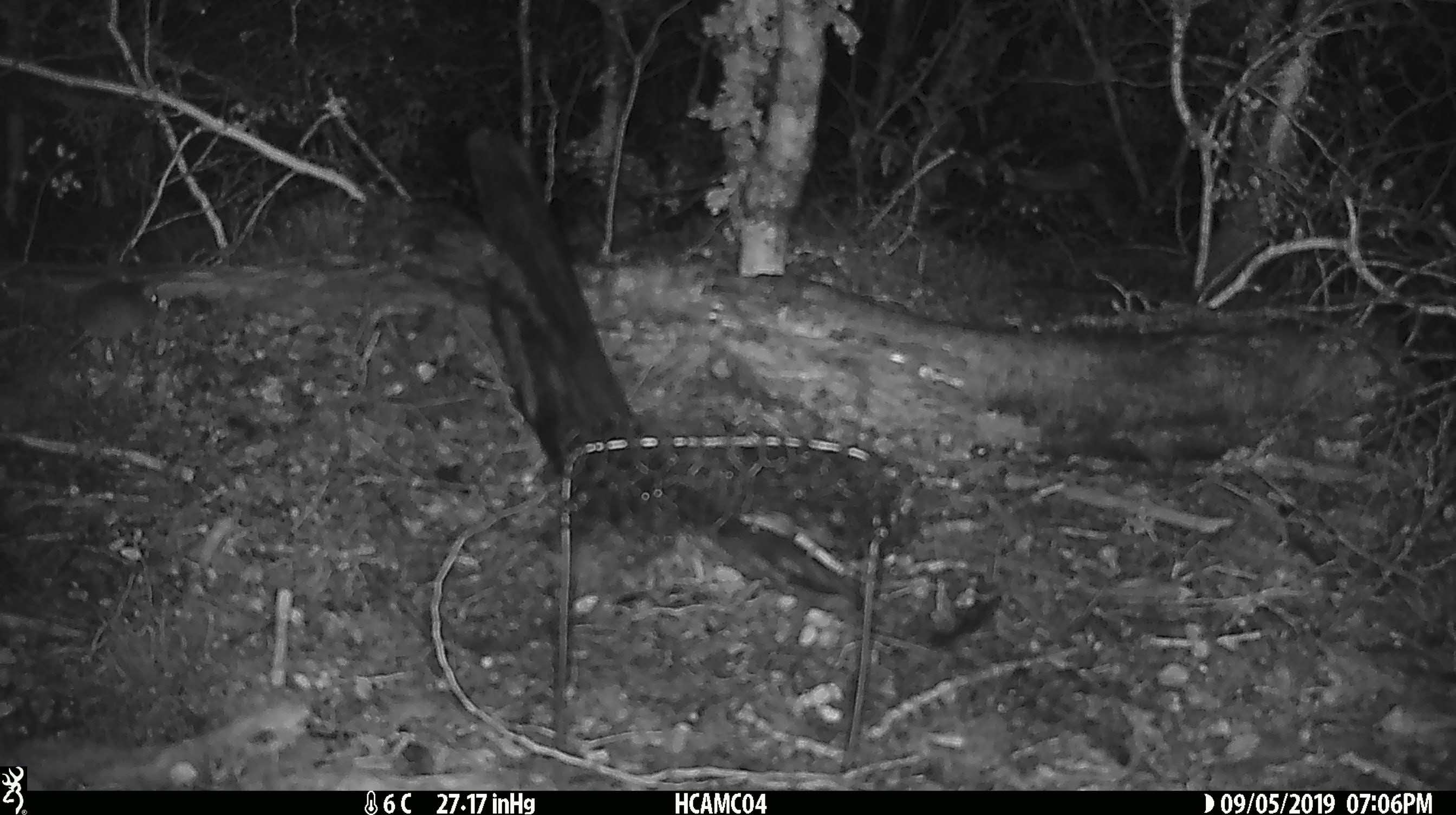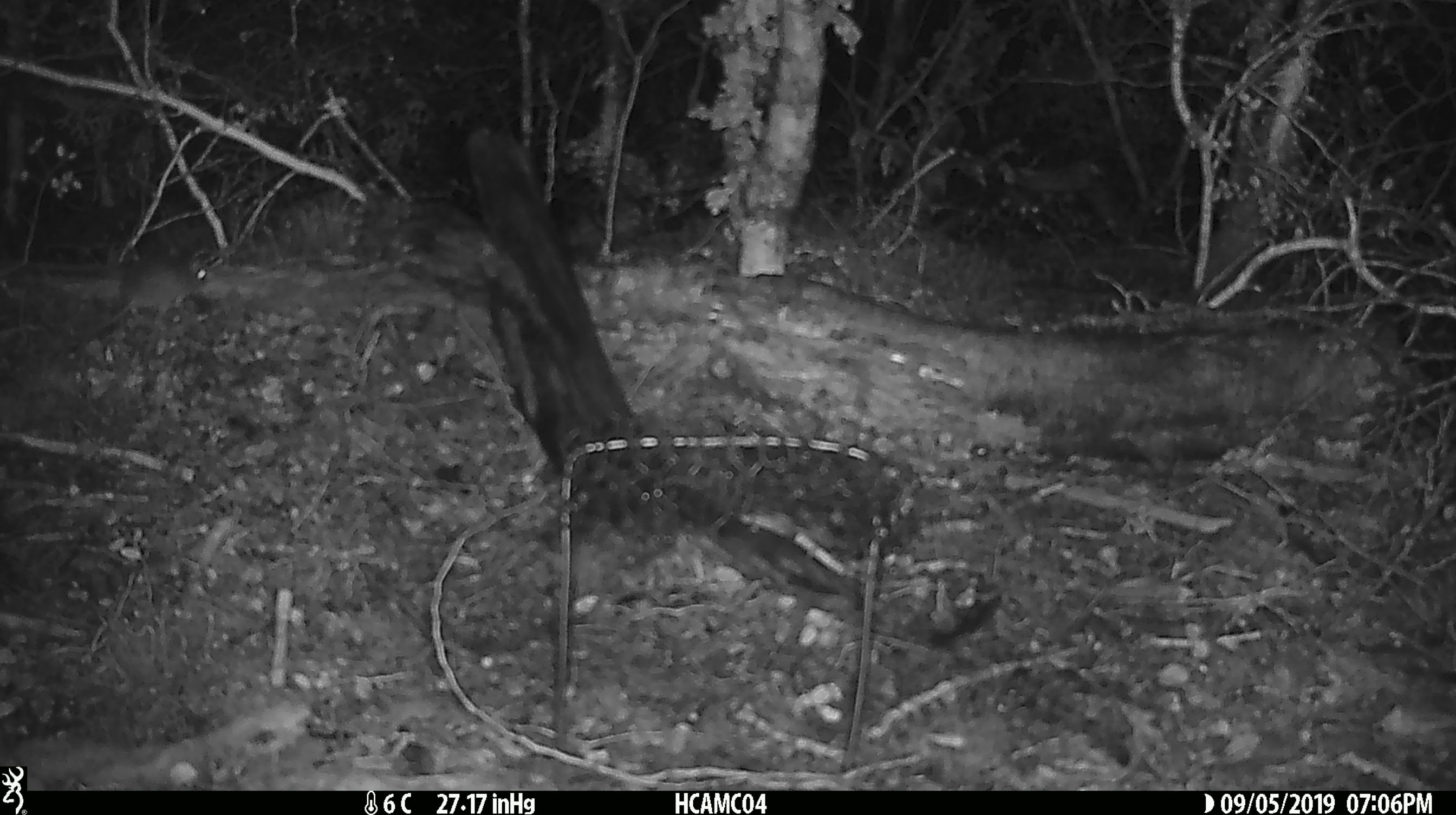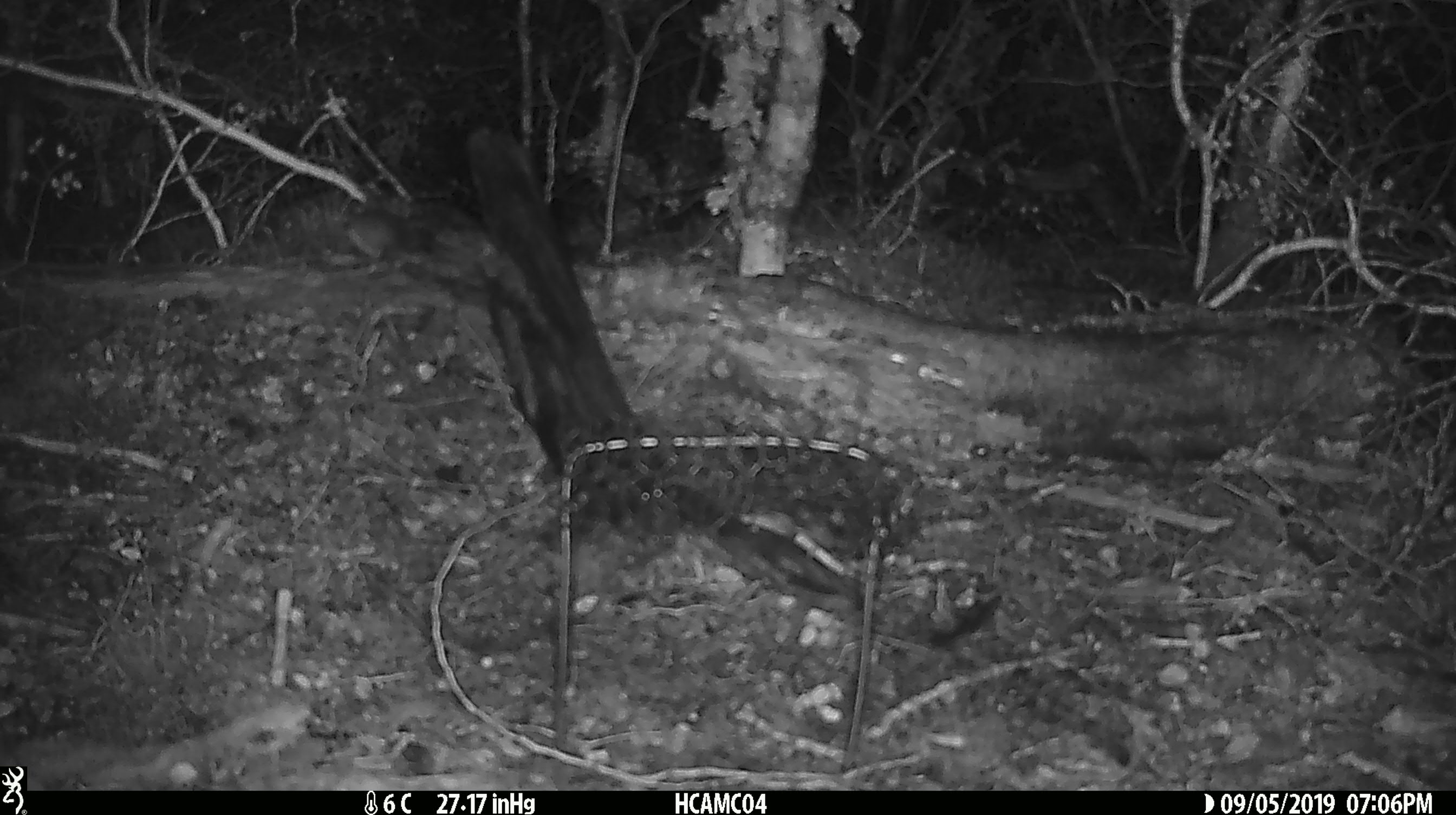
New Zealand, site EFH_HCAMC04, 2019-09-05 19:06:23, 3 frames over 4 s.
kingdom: Animalia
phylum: Chordata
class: Mammalia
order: Rodentia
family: Muridae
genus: Mus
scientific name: Mus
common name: mouse